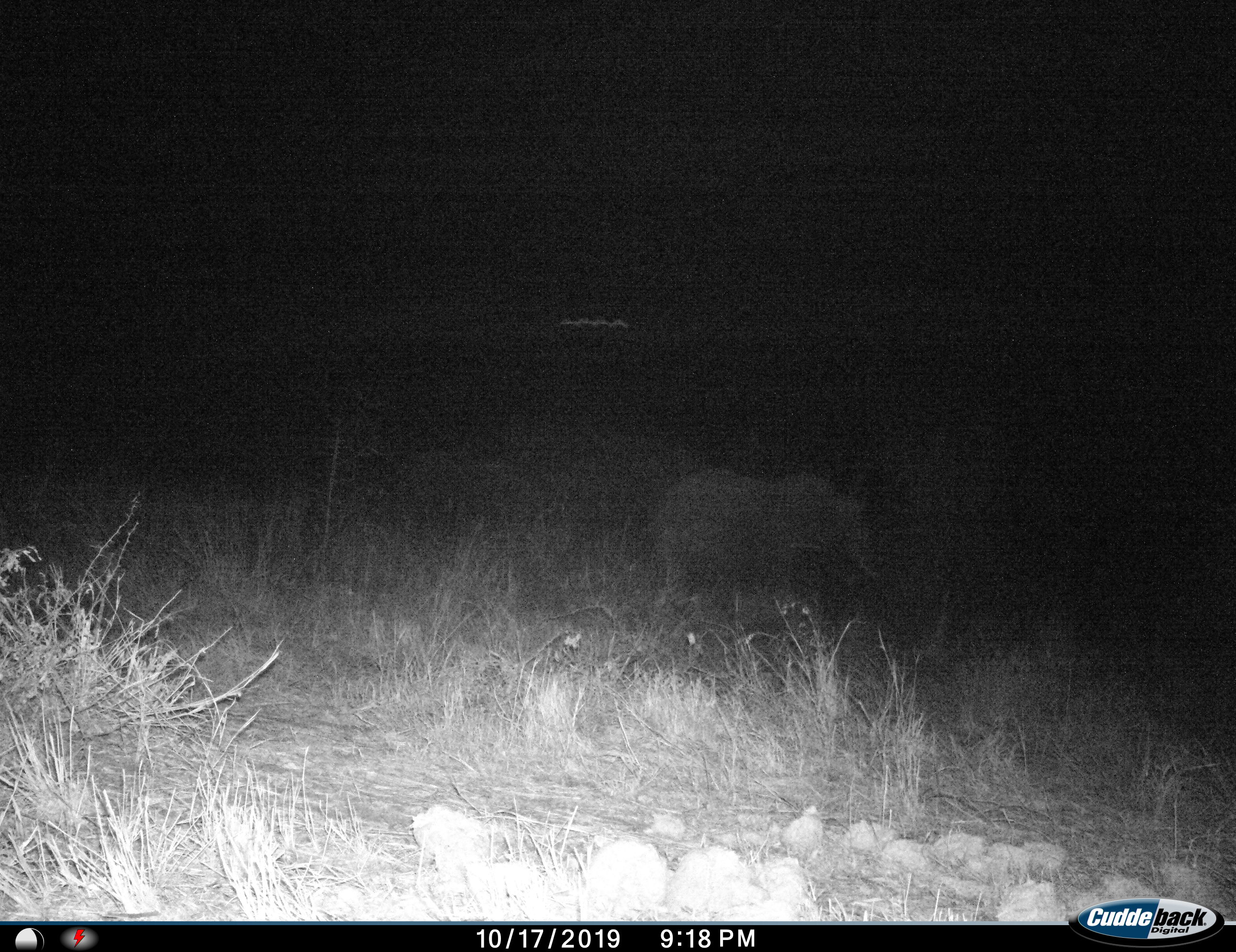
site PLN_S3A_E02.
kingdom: Animalia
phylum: Chordata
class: Mammalia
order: Proboscidea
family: Elephantidae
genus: Loxodonta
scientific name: Loxodonta africana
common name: african bush elephant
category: elephant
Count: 1.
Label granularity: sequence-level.